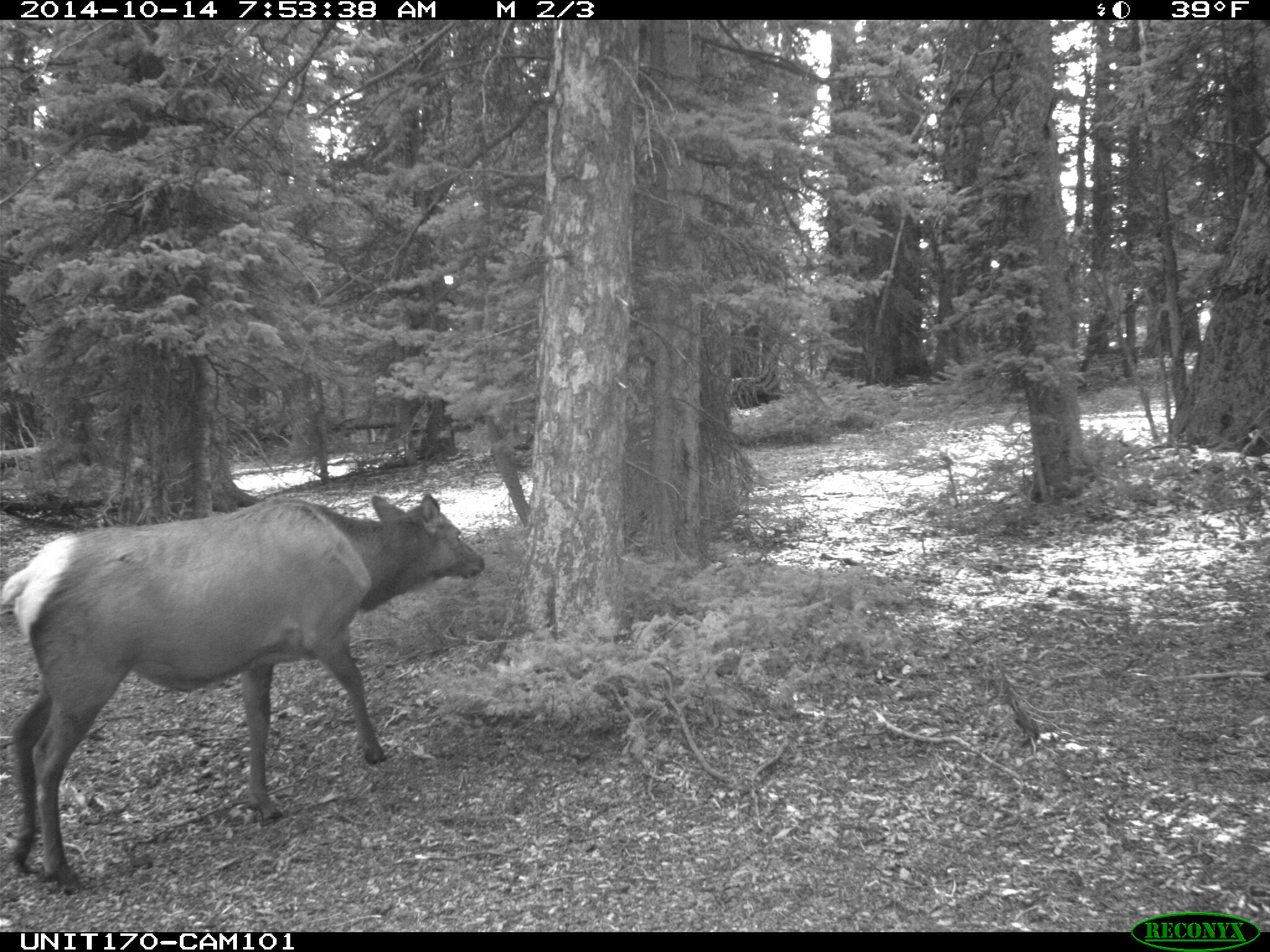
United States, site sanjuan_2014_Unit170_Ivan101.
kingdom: Animalia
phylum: Chordata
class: Mammalia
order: Artiodactyla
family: Cervidae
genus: Cervus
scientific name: Cervus elaphus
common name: red deer